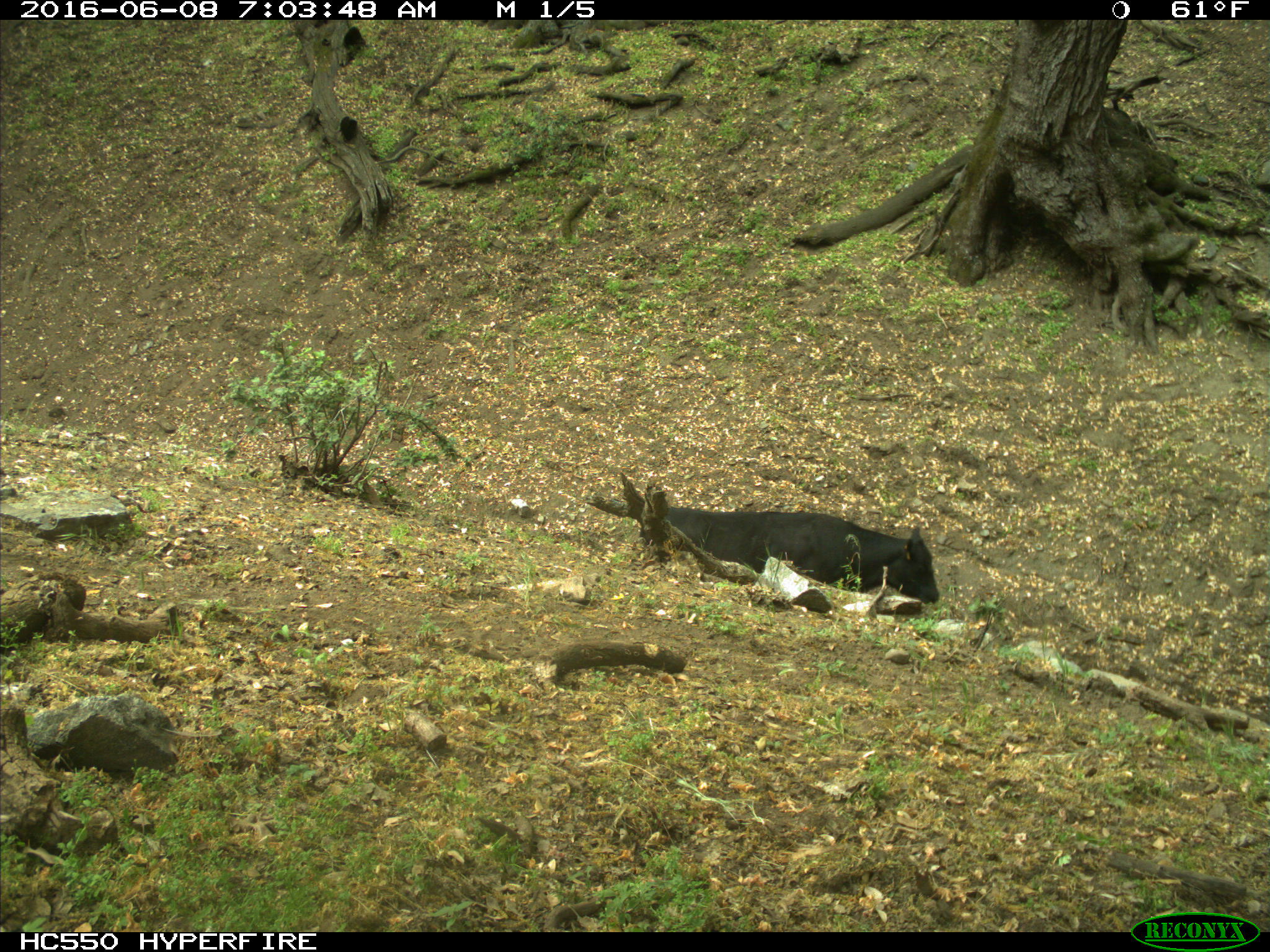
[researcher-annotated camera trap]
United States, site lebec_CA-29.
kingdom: Animalia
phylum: Chordata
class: Mammalia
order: Artiodactyla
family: Bovidae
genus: Bos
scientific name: Bos taurus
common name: domestic cow